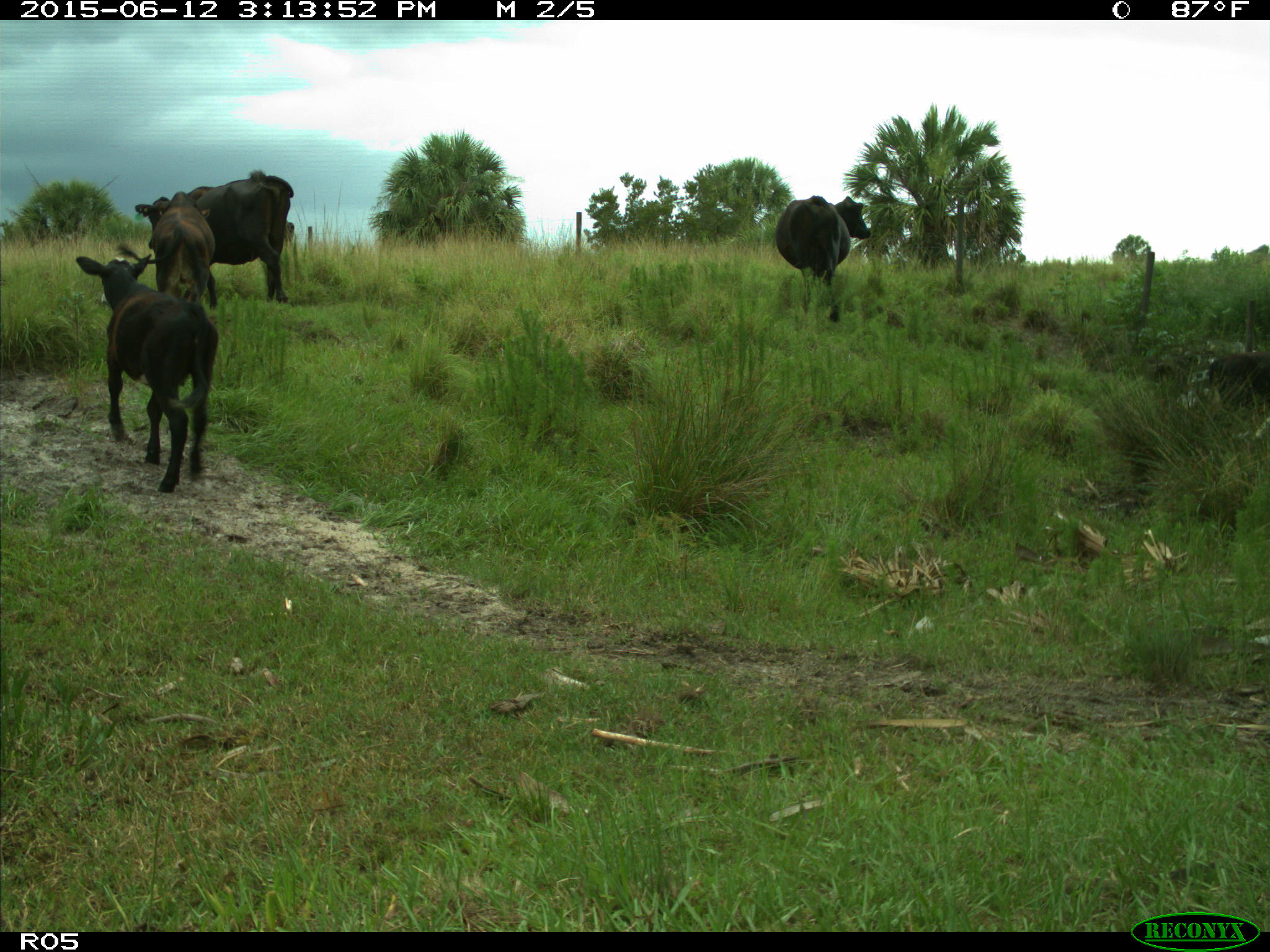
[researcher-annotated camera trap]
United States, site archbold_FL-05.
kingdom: Animalia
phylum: Chordata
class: Mammalia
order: Artiodactyla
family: Bovidae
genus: Bos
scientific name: Bos taurus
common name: domestic cow